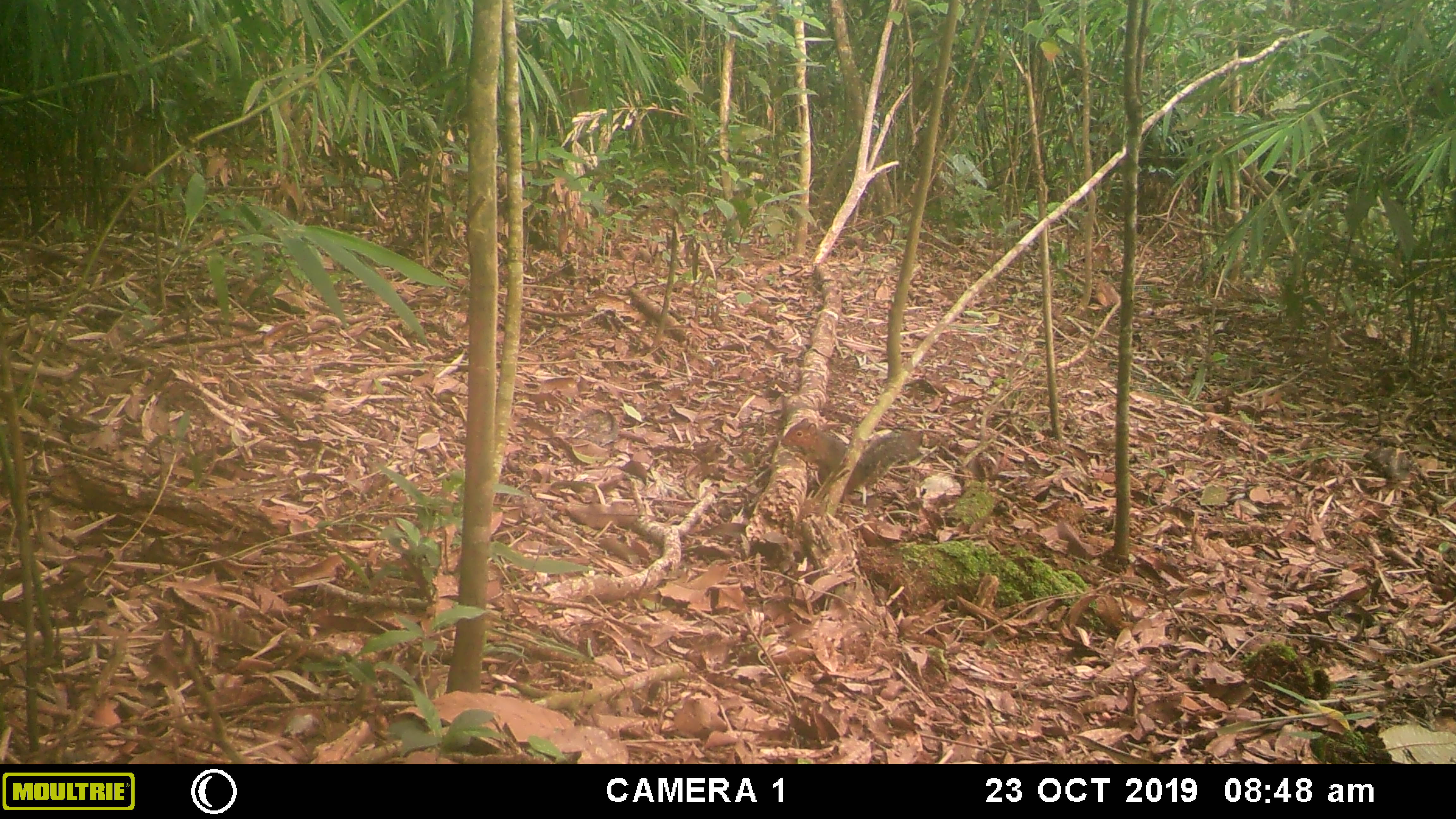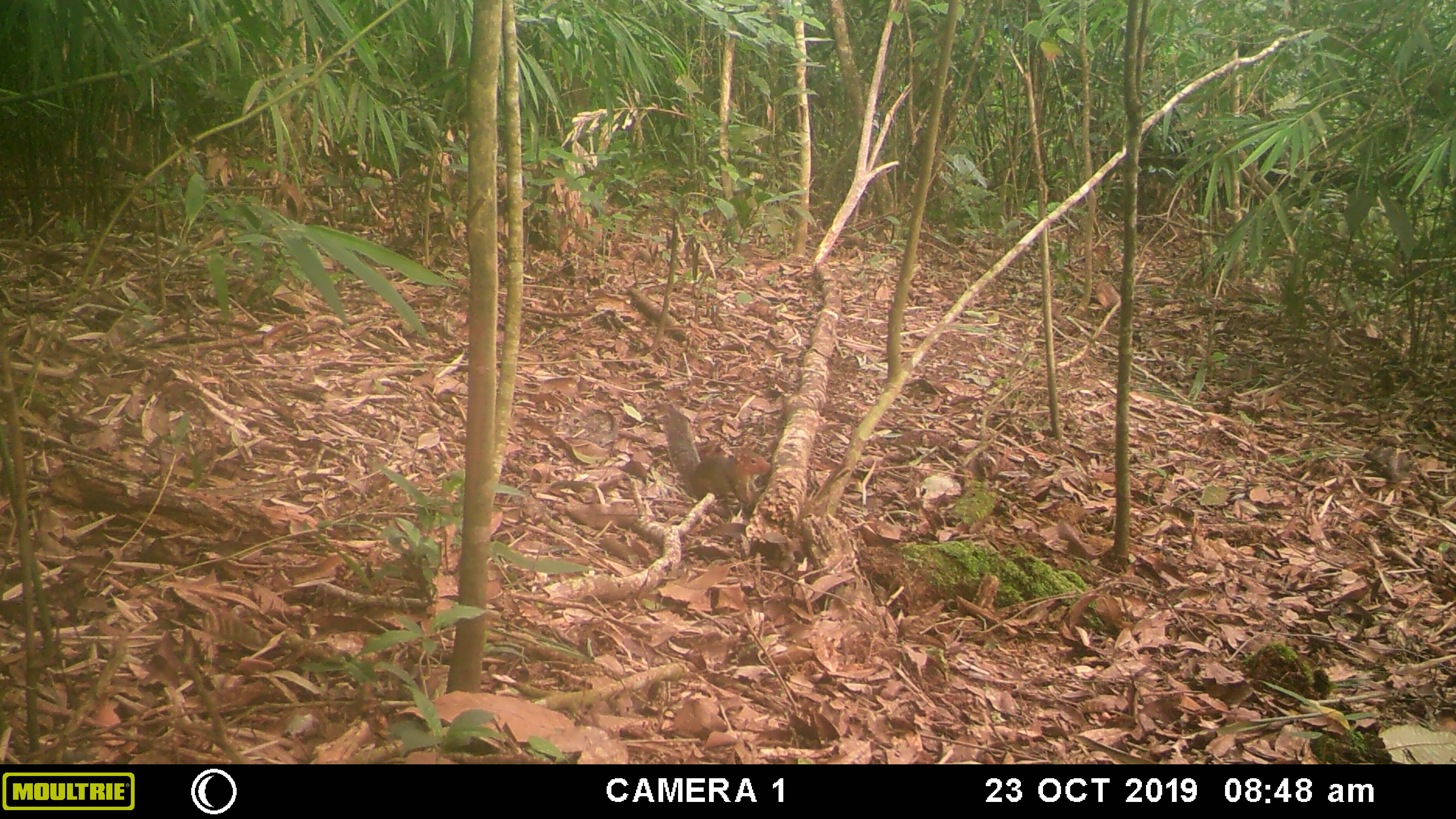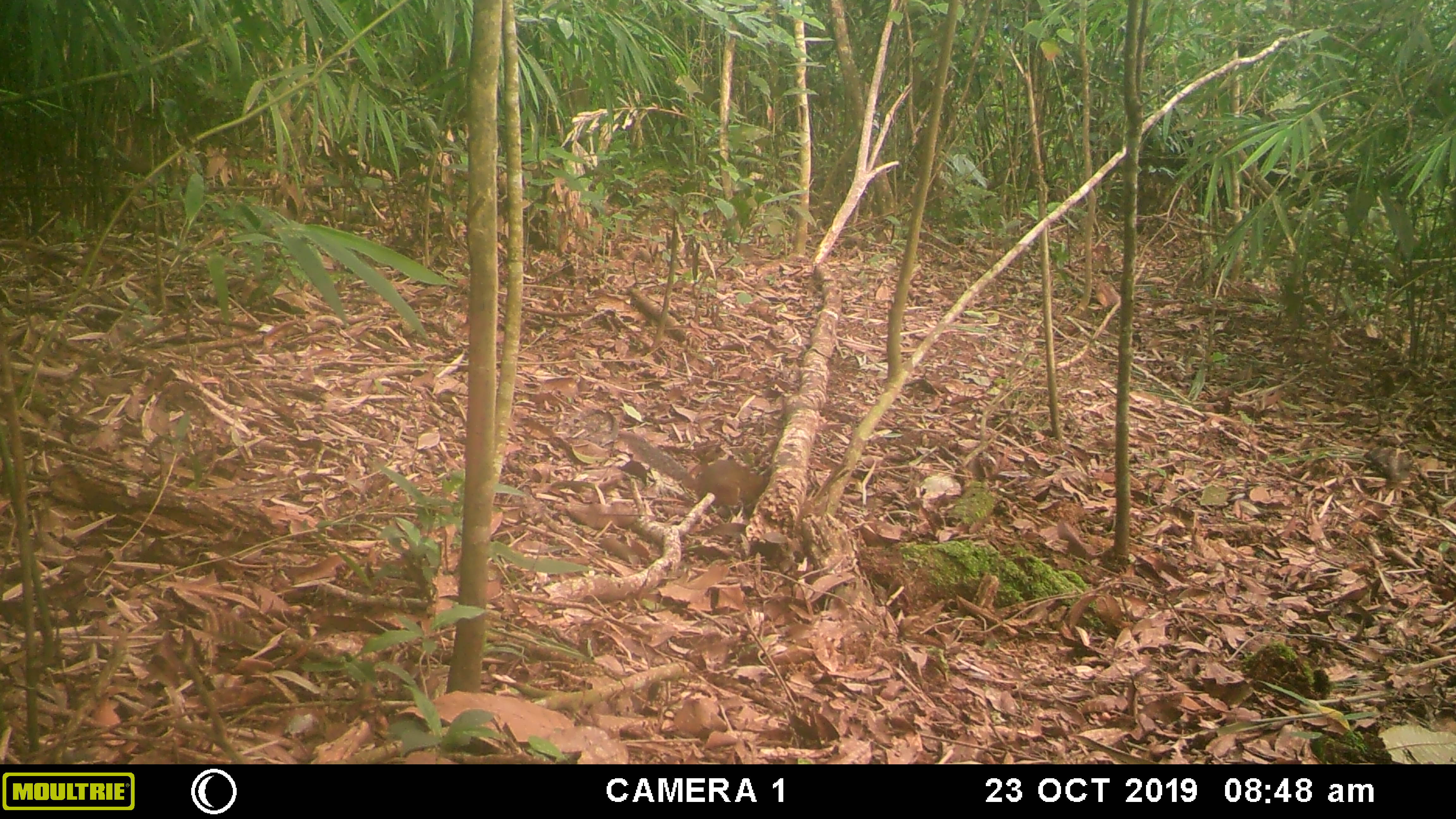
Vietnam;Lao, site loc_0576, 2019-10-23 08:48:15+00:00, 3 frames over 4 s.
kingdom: Animalia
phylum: Chordata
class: Mammalia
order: Rodentia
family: Sciuridae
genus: Dremomys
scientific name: Dremomys rufigenis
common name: red-cheeked squirrel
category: red cheeked squirrel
Red cheeked squirrel (red-cheeked squirrel) (Dremomys rufigenis). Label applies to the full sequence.